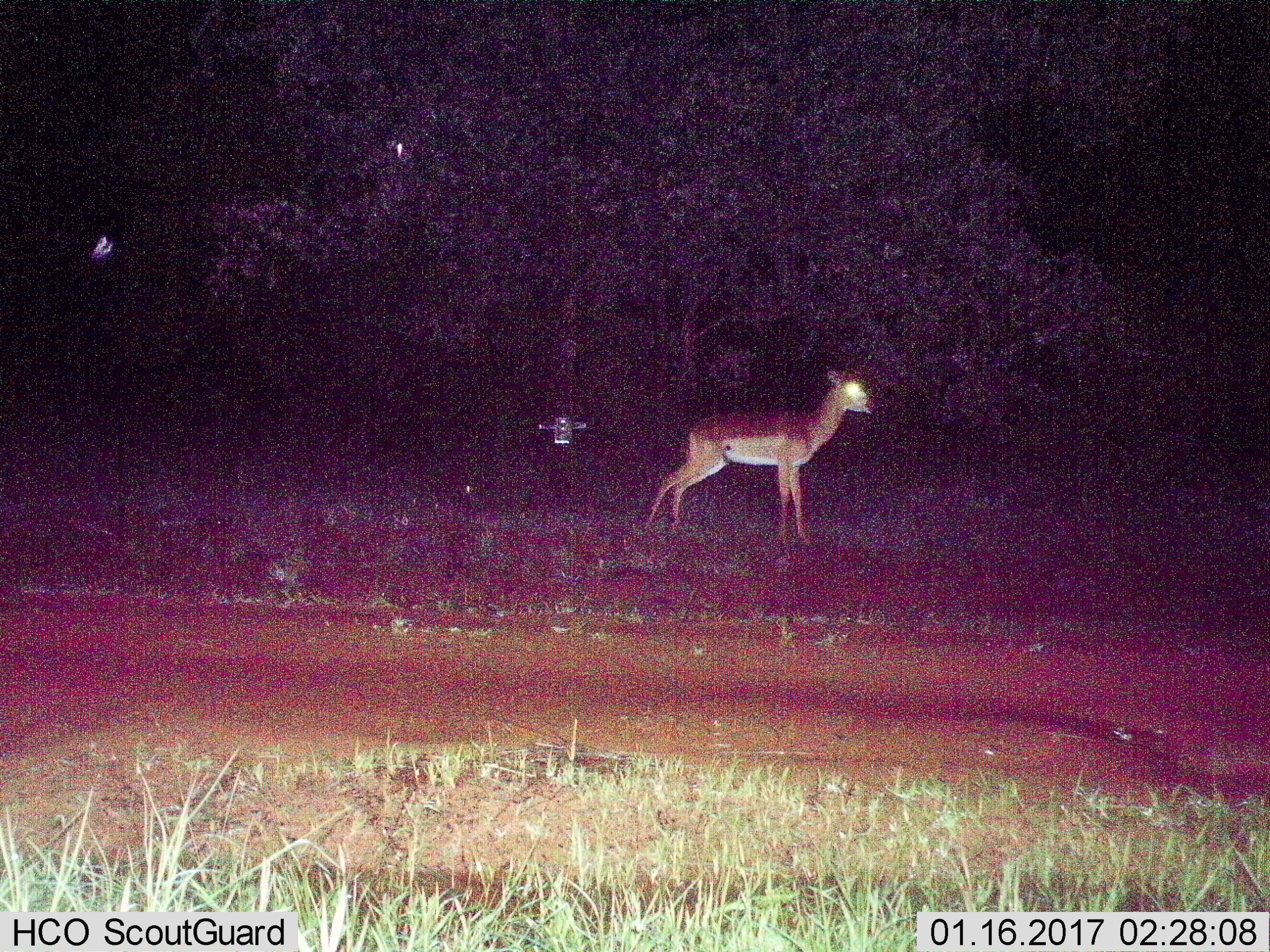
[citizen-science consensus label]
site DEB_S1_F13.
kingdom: Animalia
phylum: Chordata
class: Mammalia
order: Artiodactyla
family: Bovidae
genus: Aepyceros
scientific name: Aepyceros melampus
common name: impala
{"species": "impala (Aepyceros melampus)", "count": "1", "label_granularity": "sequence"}